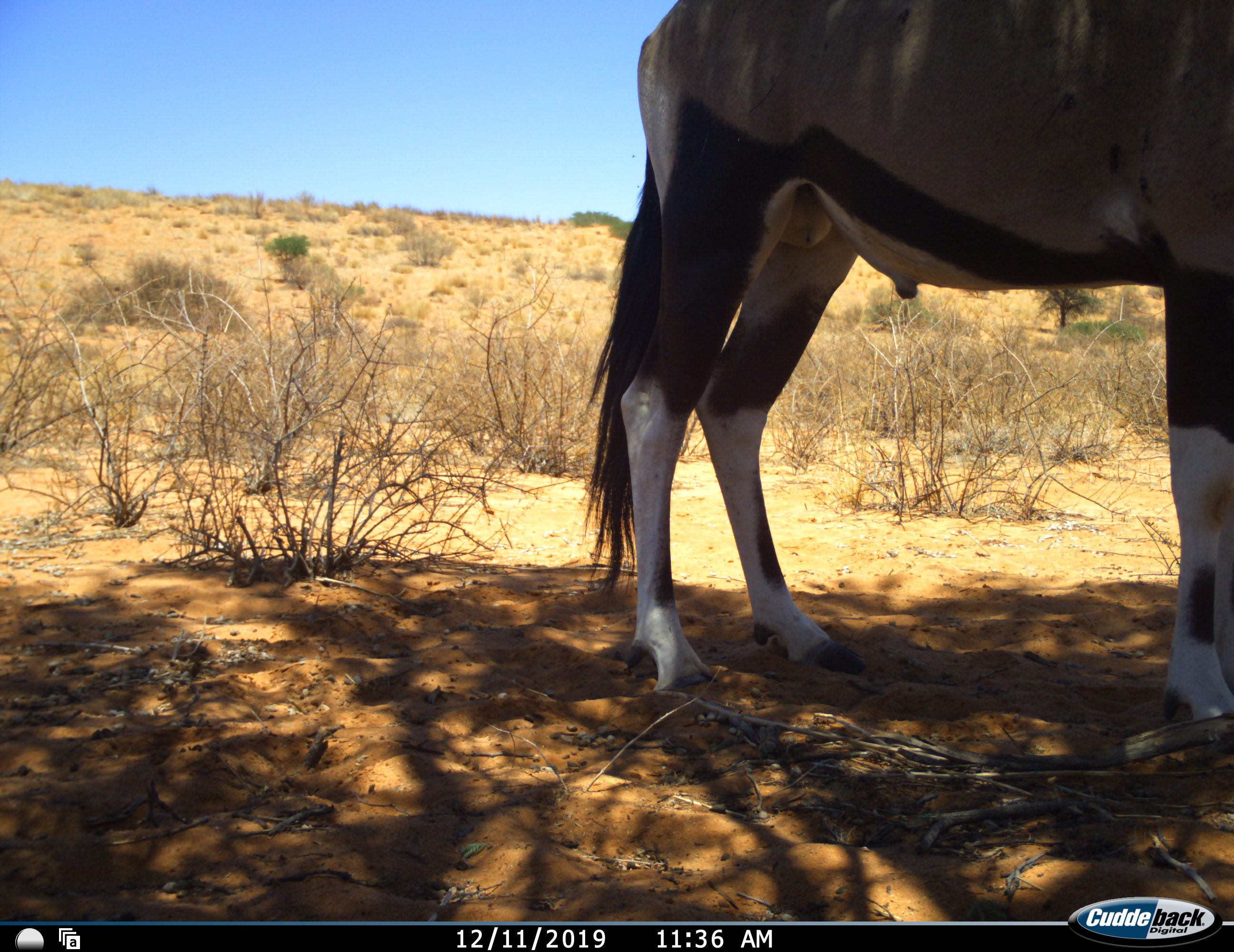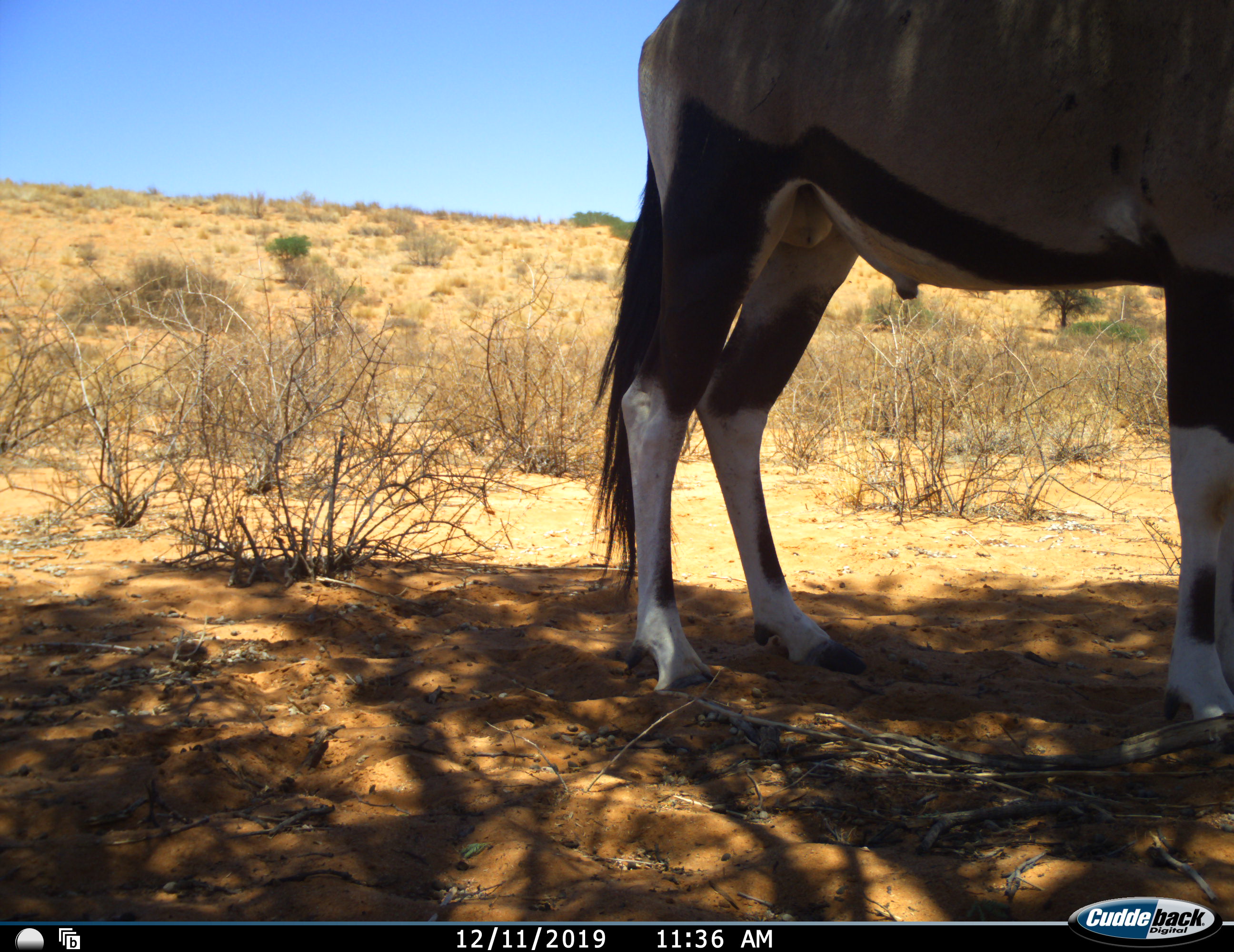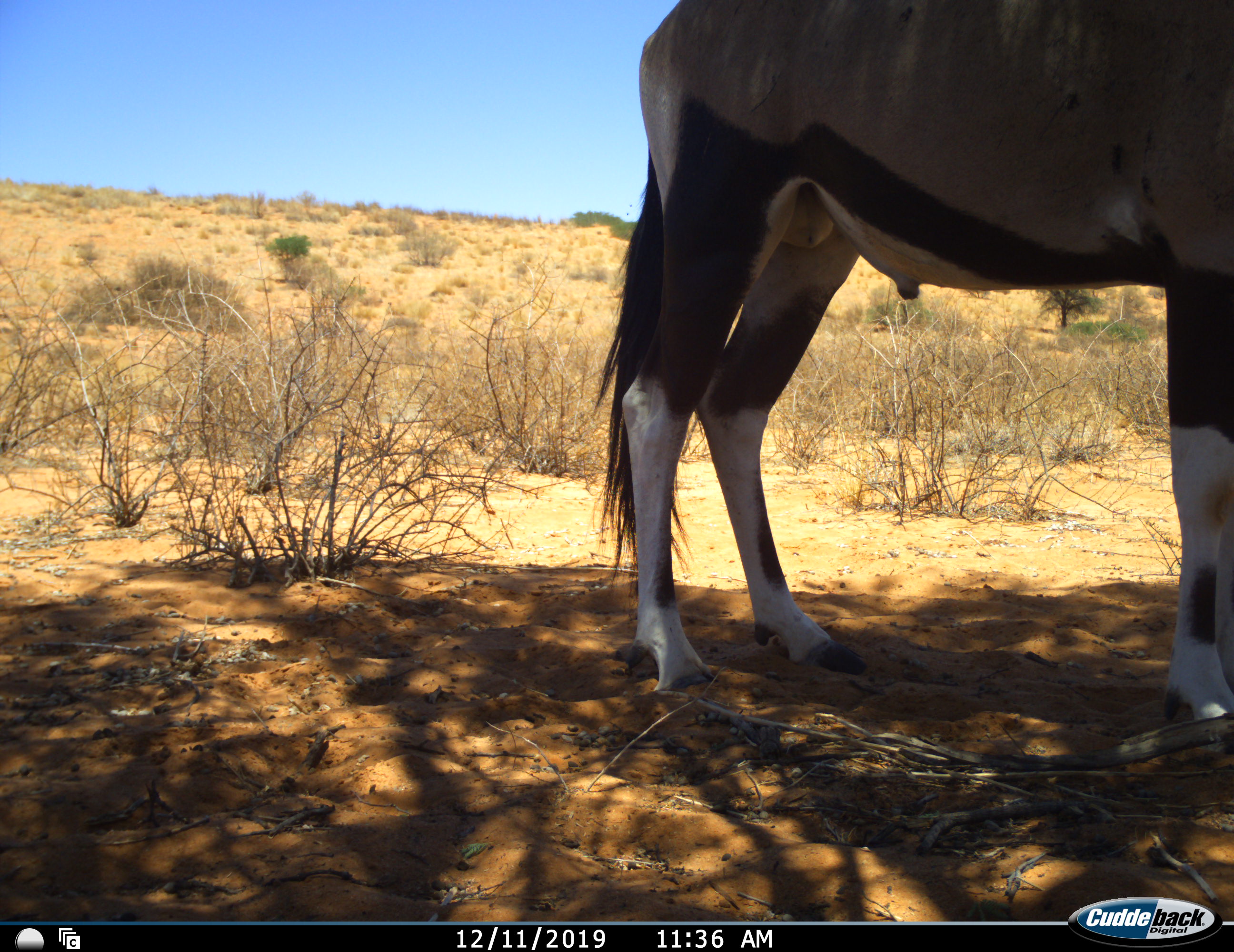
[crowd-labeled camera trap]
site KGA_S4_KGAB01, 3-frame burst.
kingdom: Animalia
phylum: Chordata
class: Mammalia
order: Artiodactyla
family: Bovidae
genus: Oryx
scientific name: Oryx gazella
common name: gemsbok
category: oryx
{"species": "oryx (gemsbok) (Oryx gazella)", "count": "1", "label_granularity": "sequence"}